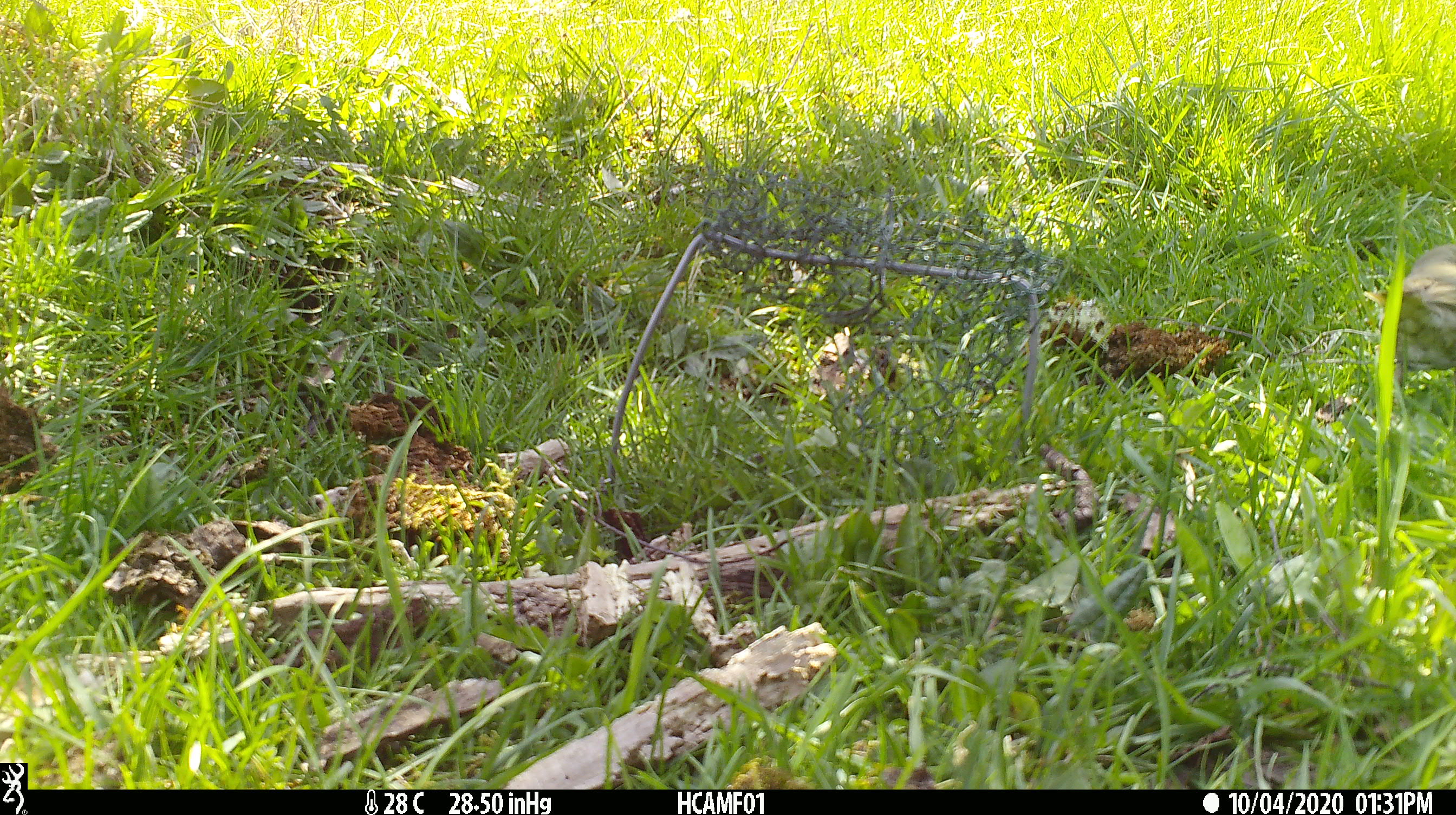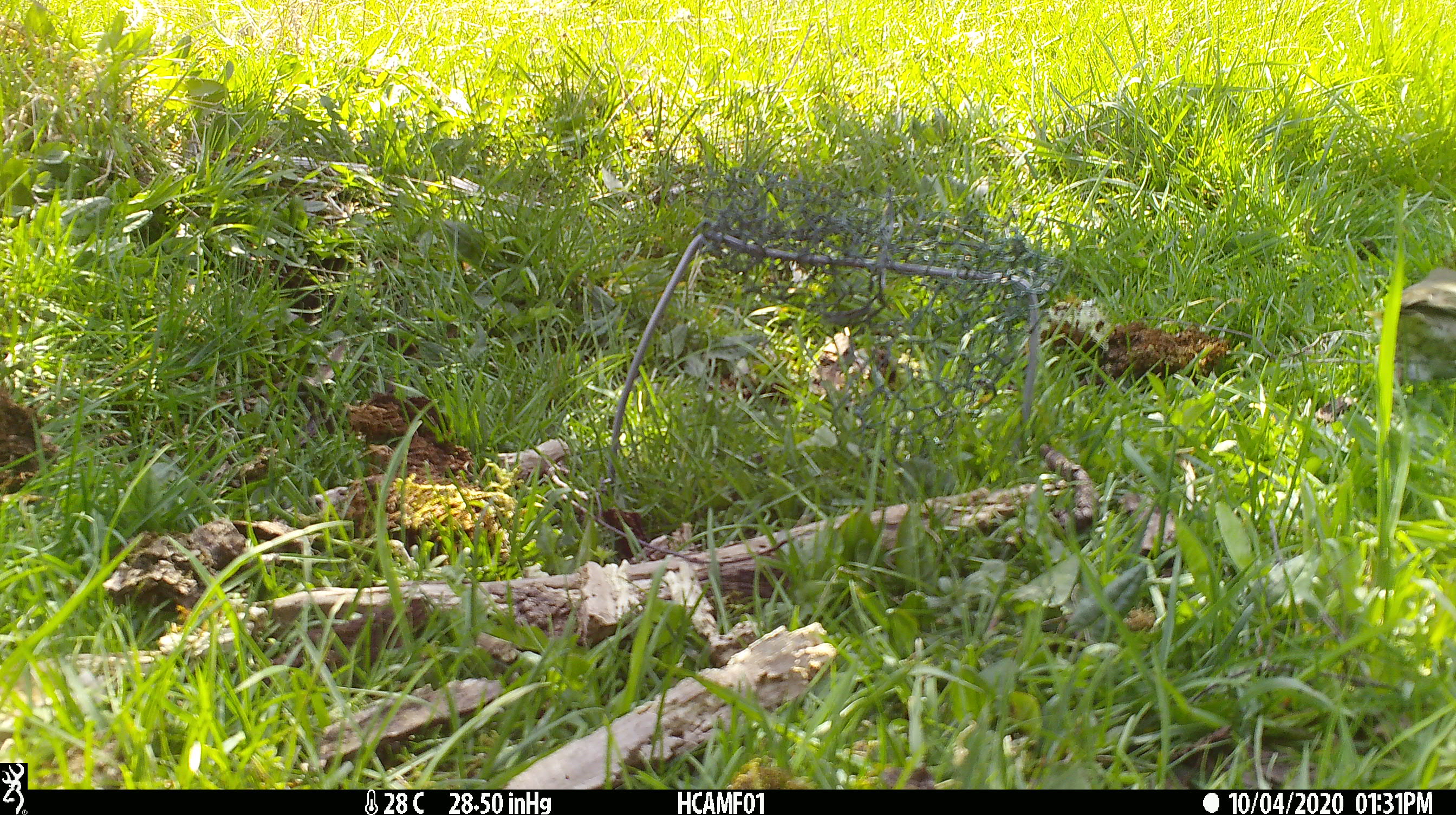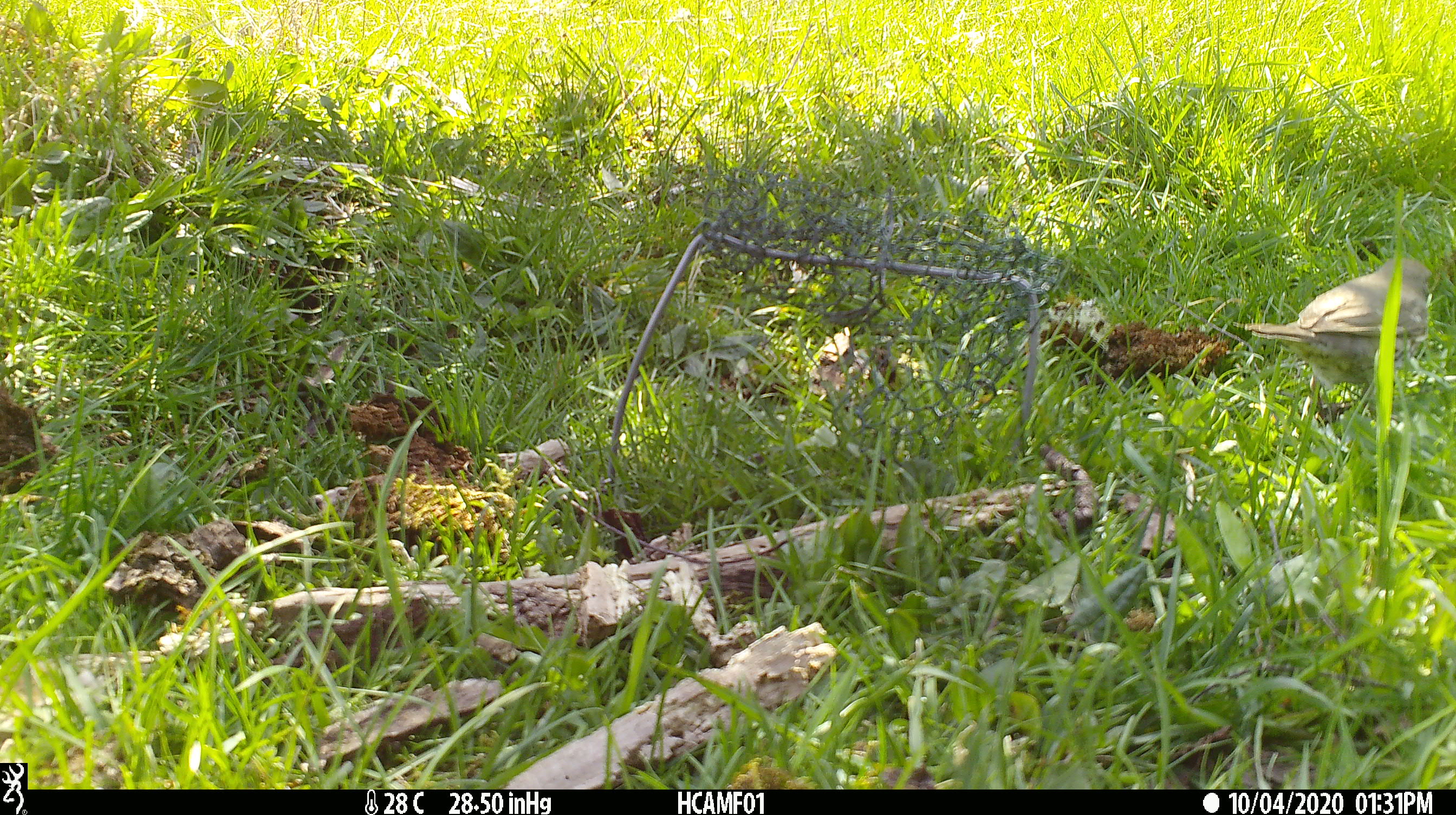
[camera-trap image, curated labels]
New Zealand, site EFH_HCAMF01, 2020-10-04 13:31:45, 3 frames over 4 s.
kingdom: Animalia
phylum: Chordata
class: Aves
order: Passeriformes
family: Turdidae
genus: Turdus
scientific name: Turdus philomelos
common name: song thrush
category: thrush